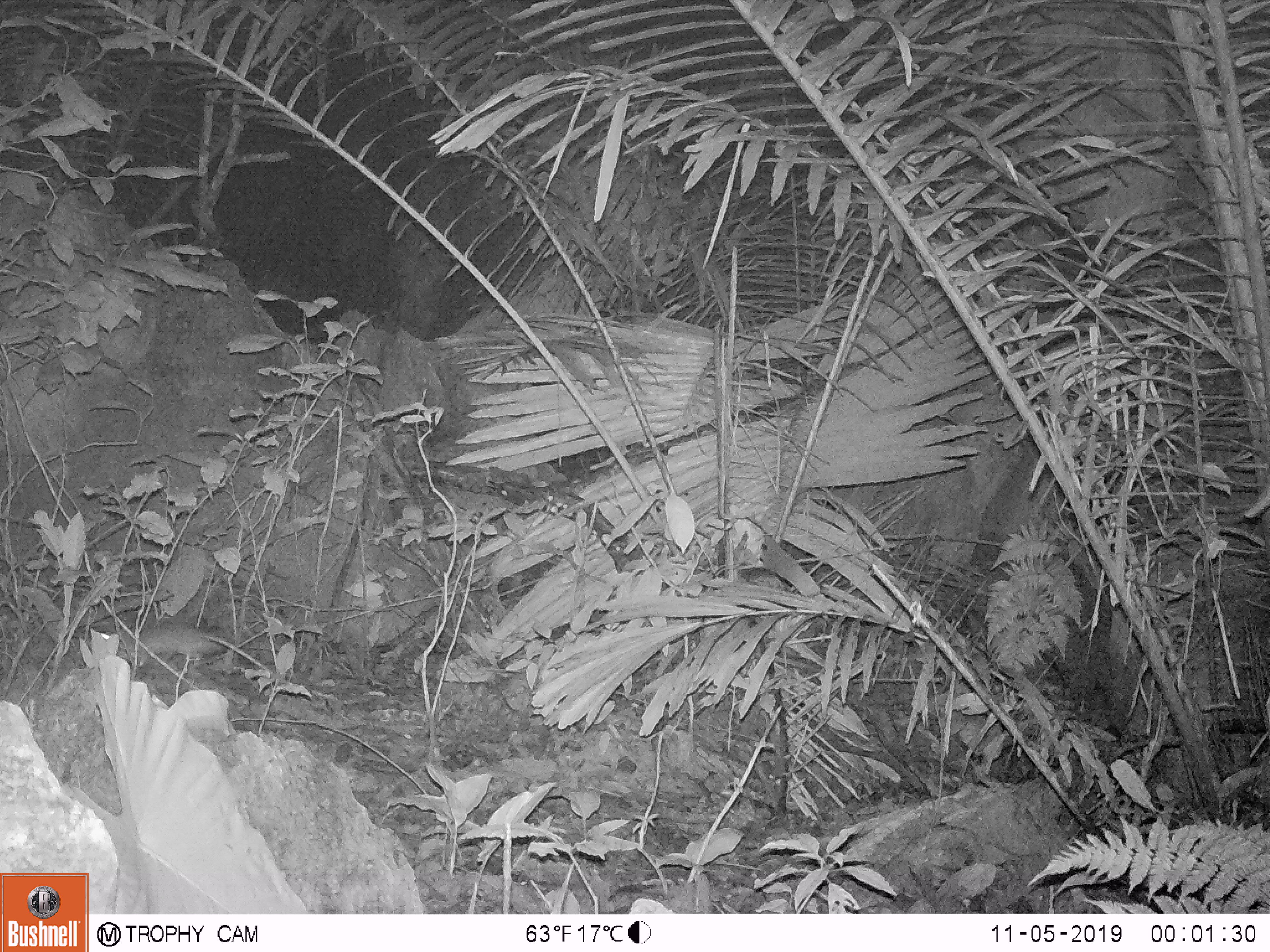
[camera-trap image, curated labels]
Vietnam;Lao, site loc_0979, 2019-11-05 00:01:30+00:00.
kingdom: Animalia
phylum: Chordata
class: Mammalia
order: Rodentia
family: Muridae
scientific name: Muridae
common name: old-world mice and rats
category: unidentified murid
Unidentified murid (old-world mice and rats) (Muridae). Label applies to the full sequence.